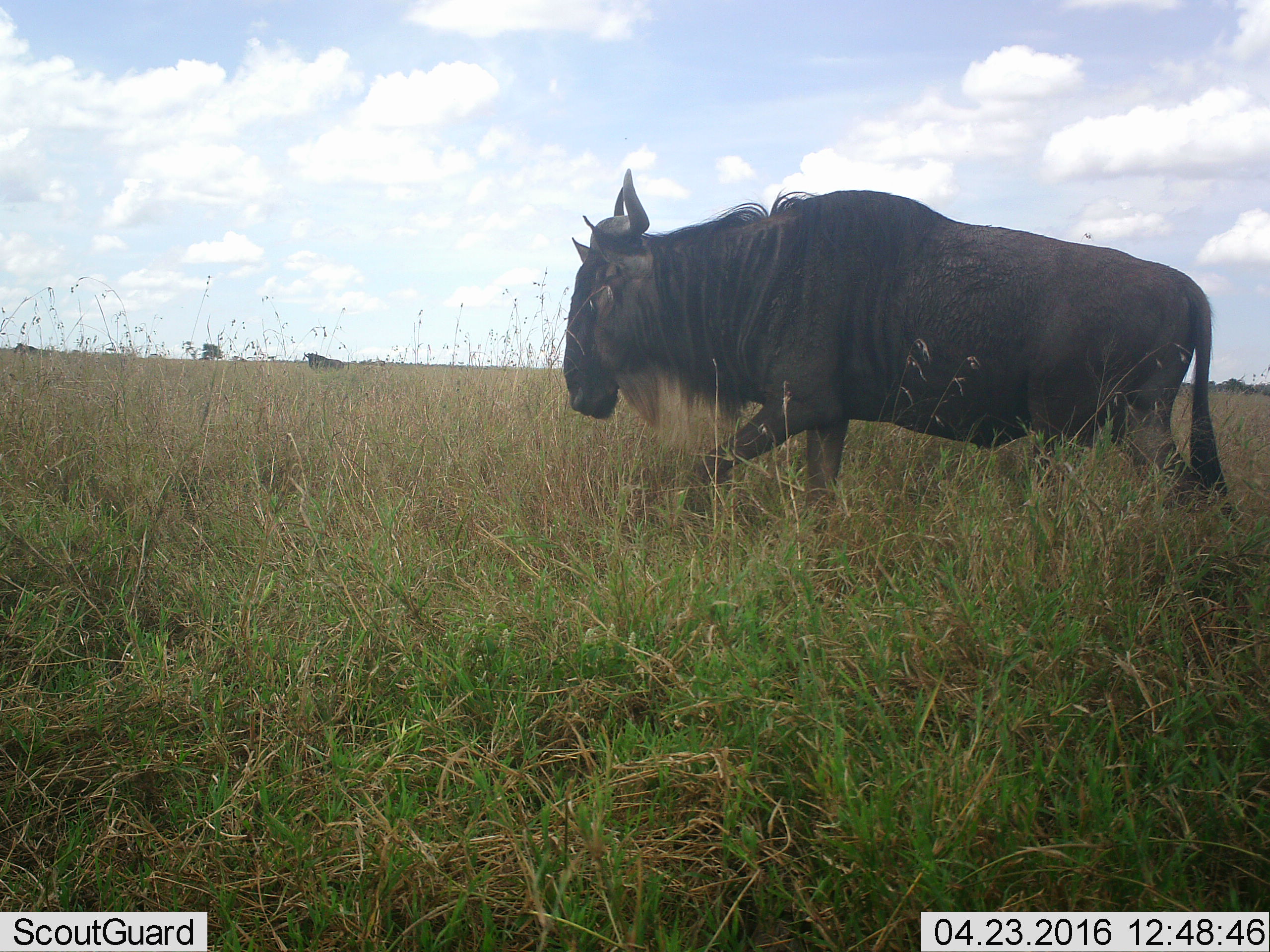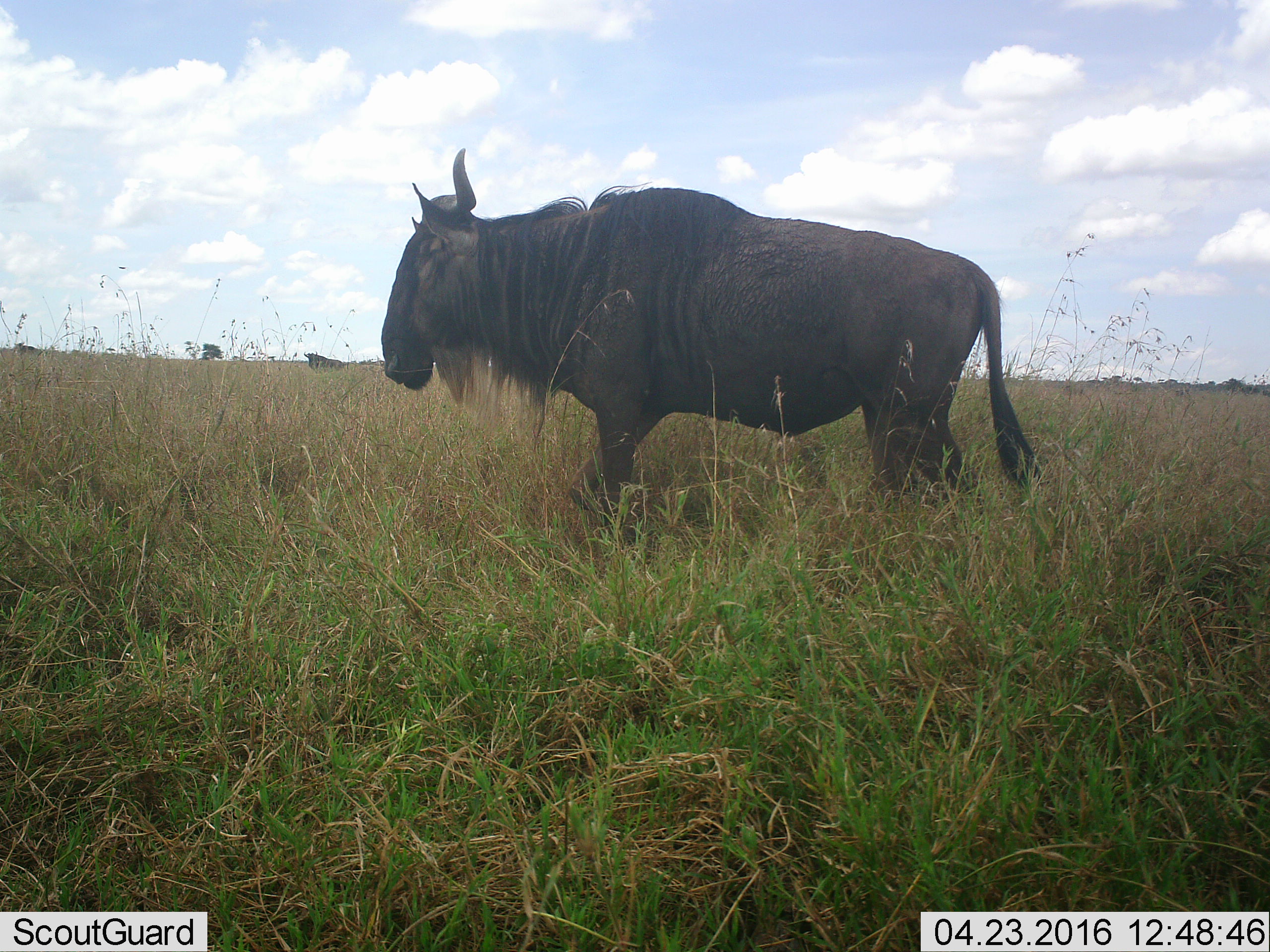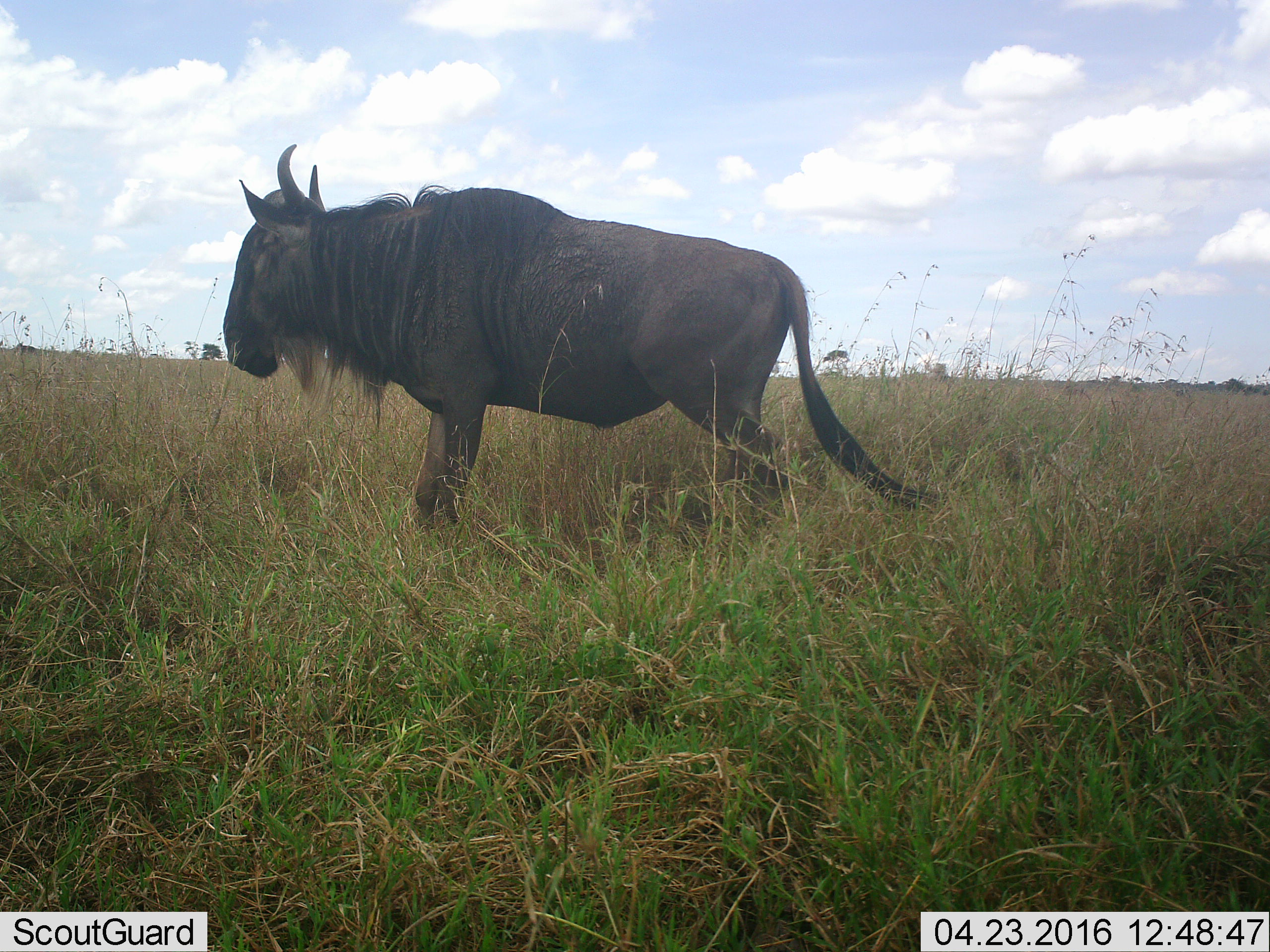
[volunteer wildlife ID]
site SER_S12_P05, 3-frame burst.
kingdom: Animalia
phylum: Chordata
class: Mammalia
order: Artiodactyla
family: Bovidae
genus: Connochaetes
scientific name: Connochaetes taurinus taurinus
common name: blue wildebeest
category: wildebeestblue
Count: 3.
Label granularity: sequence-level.